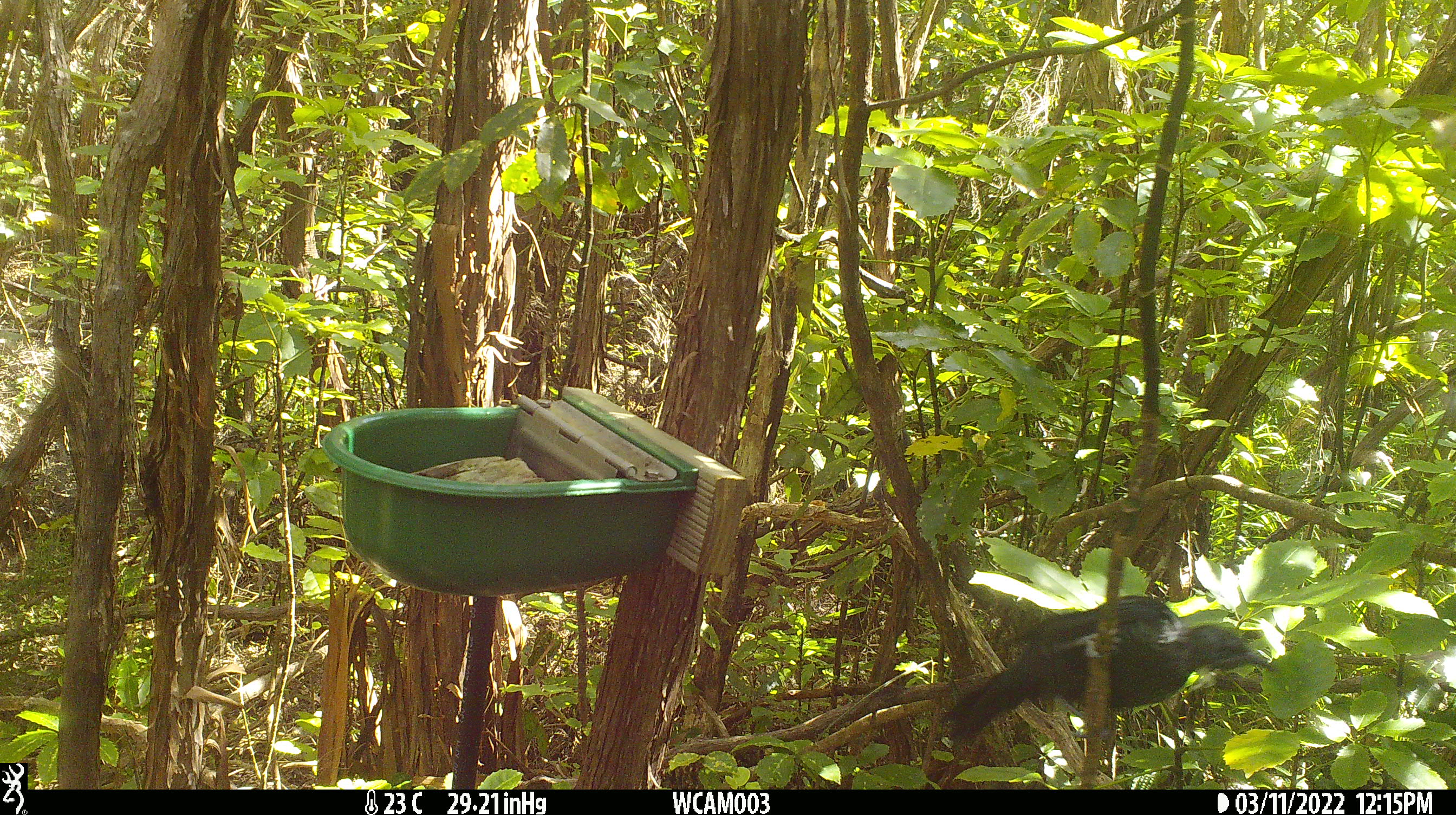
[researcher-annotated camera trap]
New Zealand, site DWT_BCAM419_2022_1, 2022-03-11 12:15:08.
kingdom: Animalia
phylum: Chordata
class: Aves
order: Passeriformes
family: Meliphagidae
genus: Prosthemadera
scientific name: Prosthemadera novaeseelandiae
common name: tui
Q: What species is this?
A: Tui (Prosthemadera novaeseelandiae).